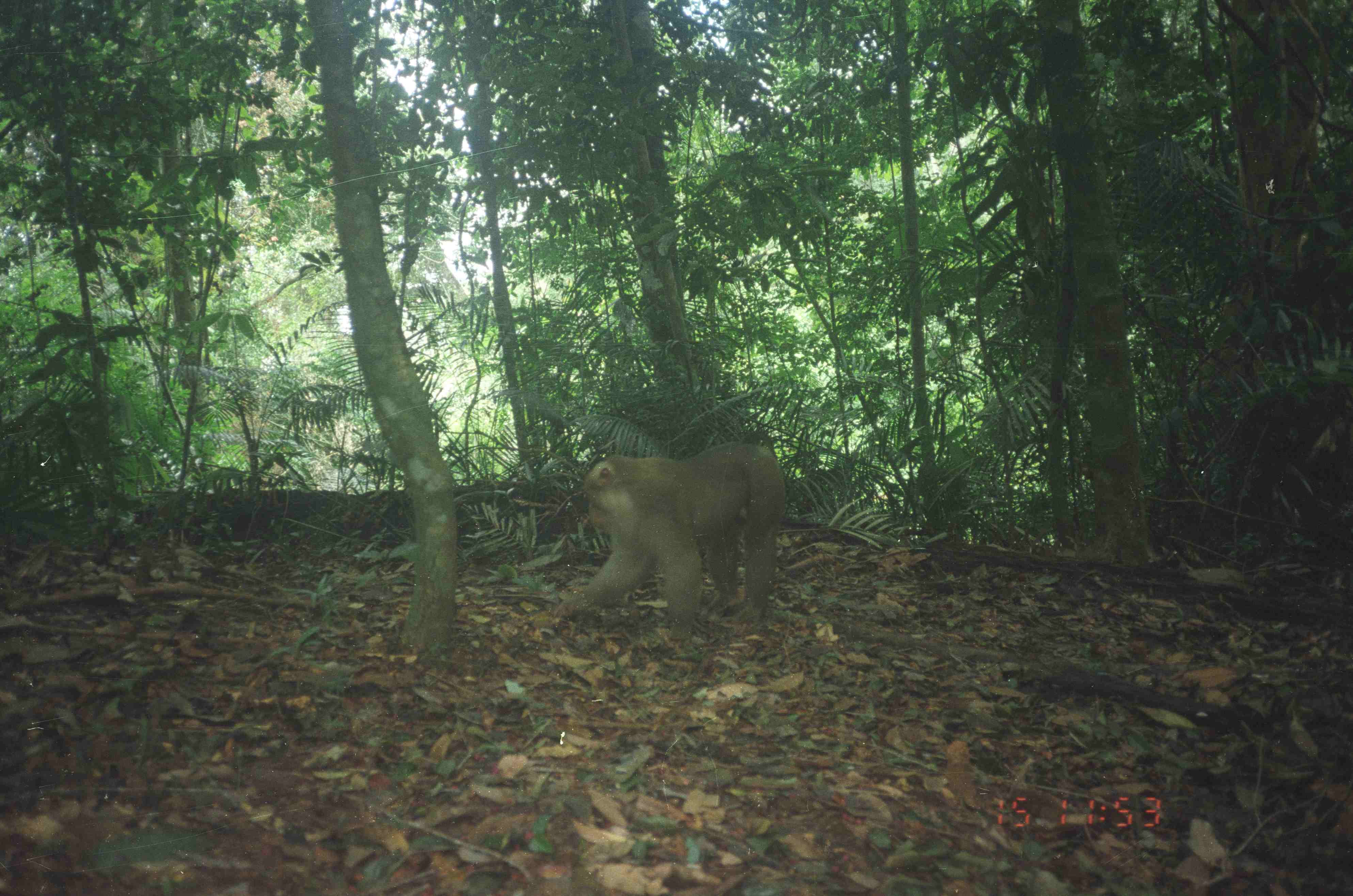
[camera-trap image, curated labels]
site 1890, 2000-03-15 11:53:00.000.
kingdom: Animalia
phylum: Chordata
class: Mammalia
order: Primates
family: Cercopithecidae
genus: Macaca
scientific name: Macaca nemestrina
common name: southern pig-tailed macaque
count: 1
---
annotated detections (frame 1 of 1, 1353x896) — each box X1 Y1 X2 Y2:
macaca nemestrina: 558 441 784 640